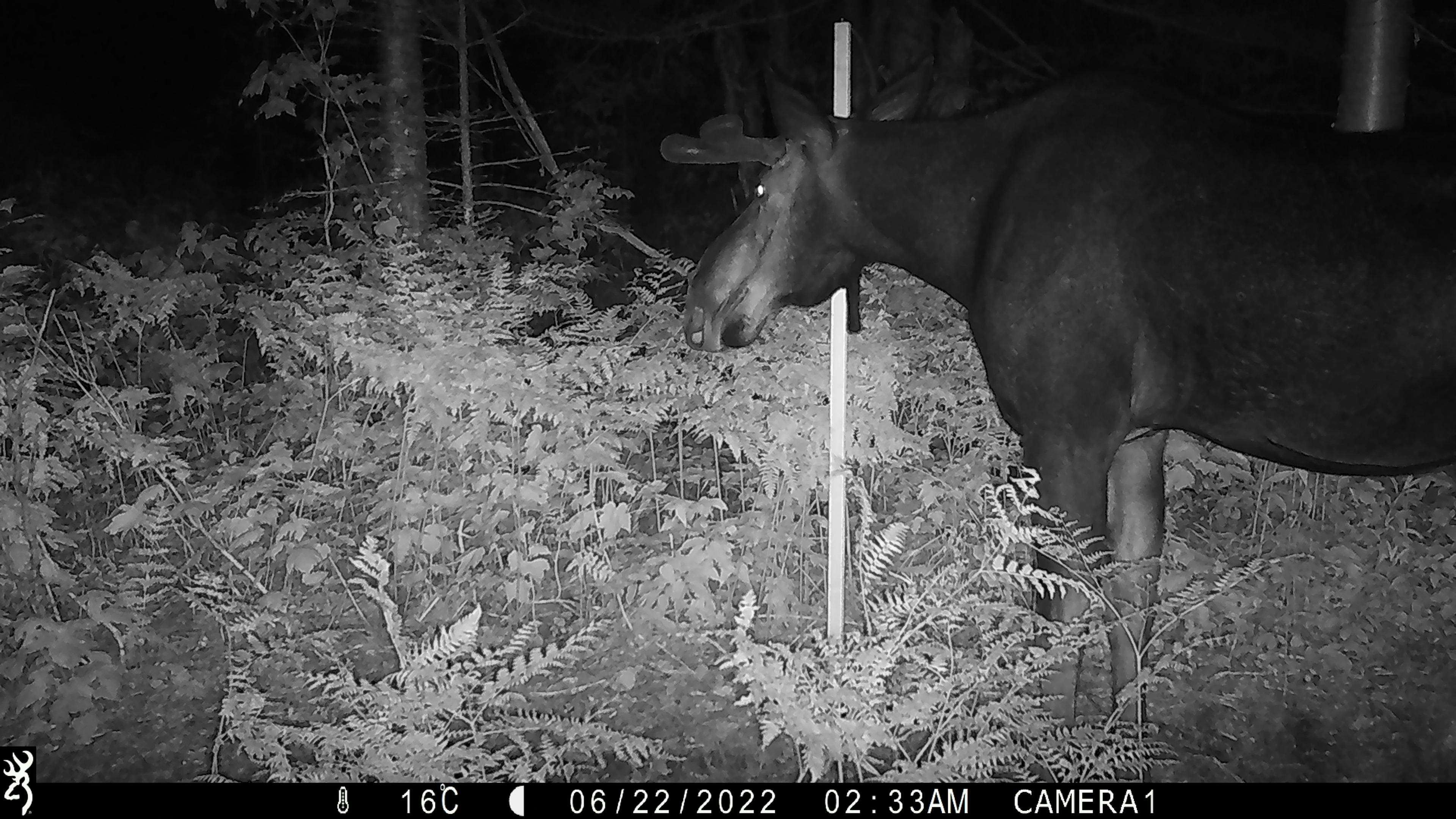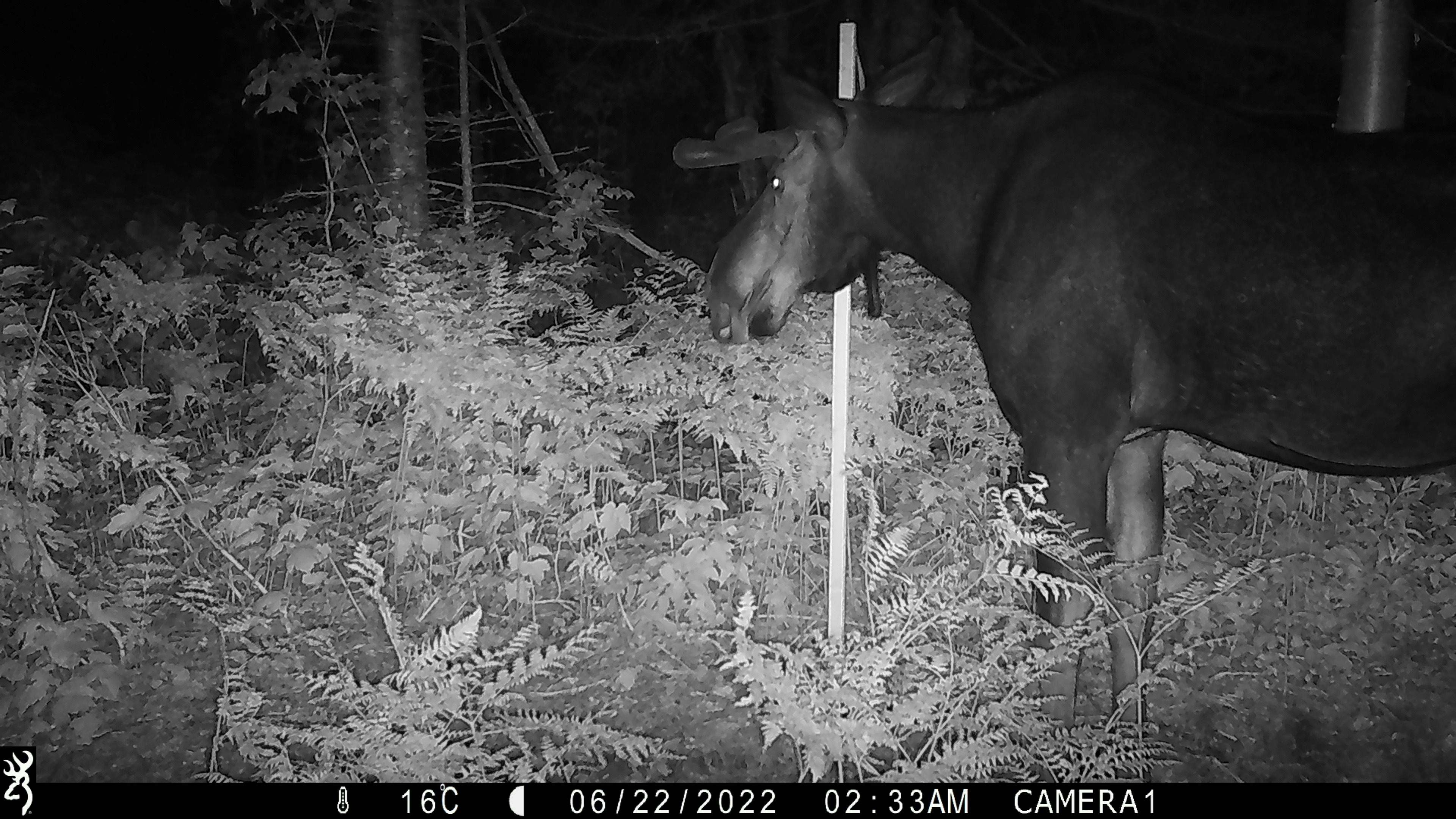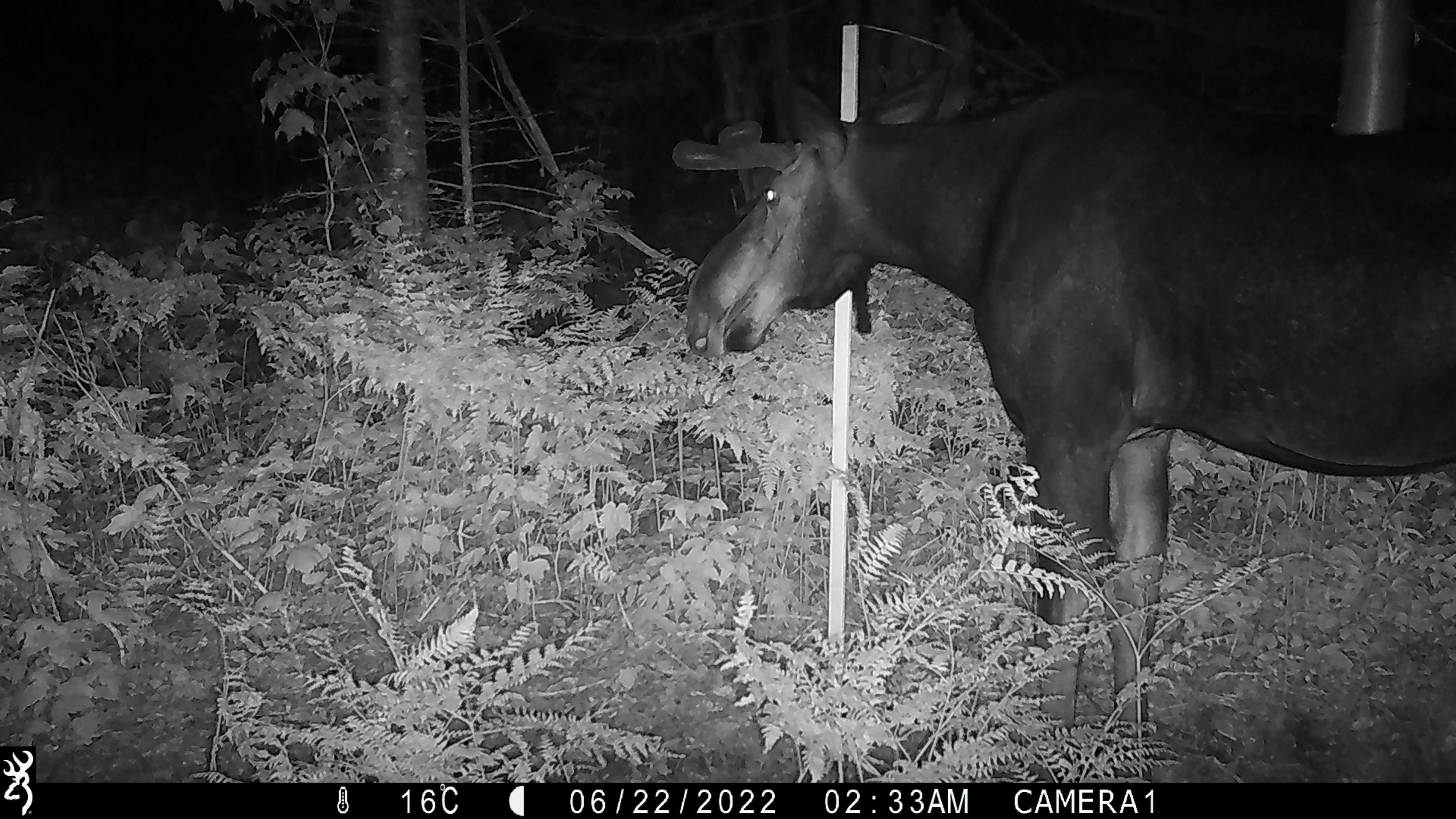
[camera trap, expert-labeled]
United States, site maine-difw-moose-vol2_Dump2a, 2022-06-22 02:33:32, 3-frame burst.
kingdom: Animalia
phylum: Chordata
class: Mammalia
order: Artiodactyla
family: Cervidae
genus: Alces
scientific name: Alces alces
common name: moose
Moose (Alces alces).